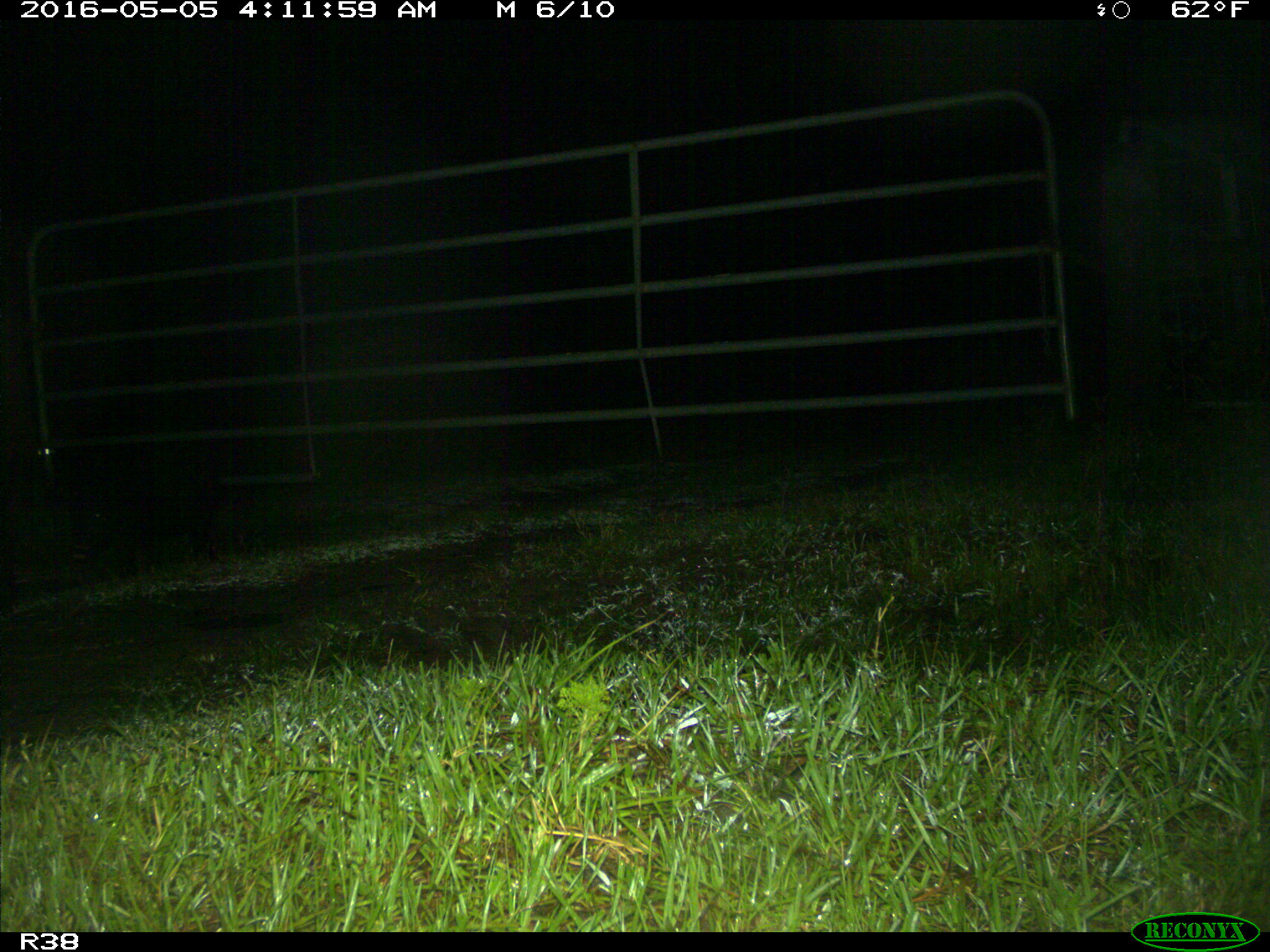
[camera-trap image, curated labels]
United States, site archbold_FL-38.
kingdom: Animalia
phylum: Chordata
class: Mammalia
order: Artiodactyla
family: Suidae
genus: Sus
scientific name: Sus scrofa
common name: wild boar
Sus scrofa (wild boar).